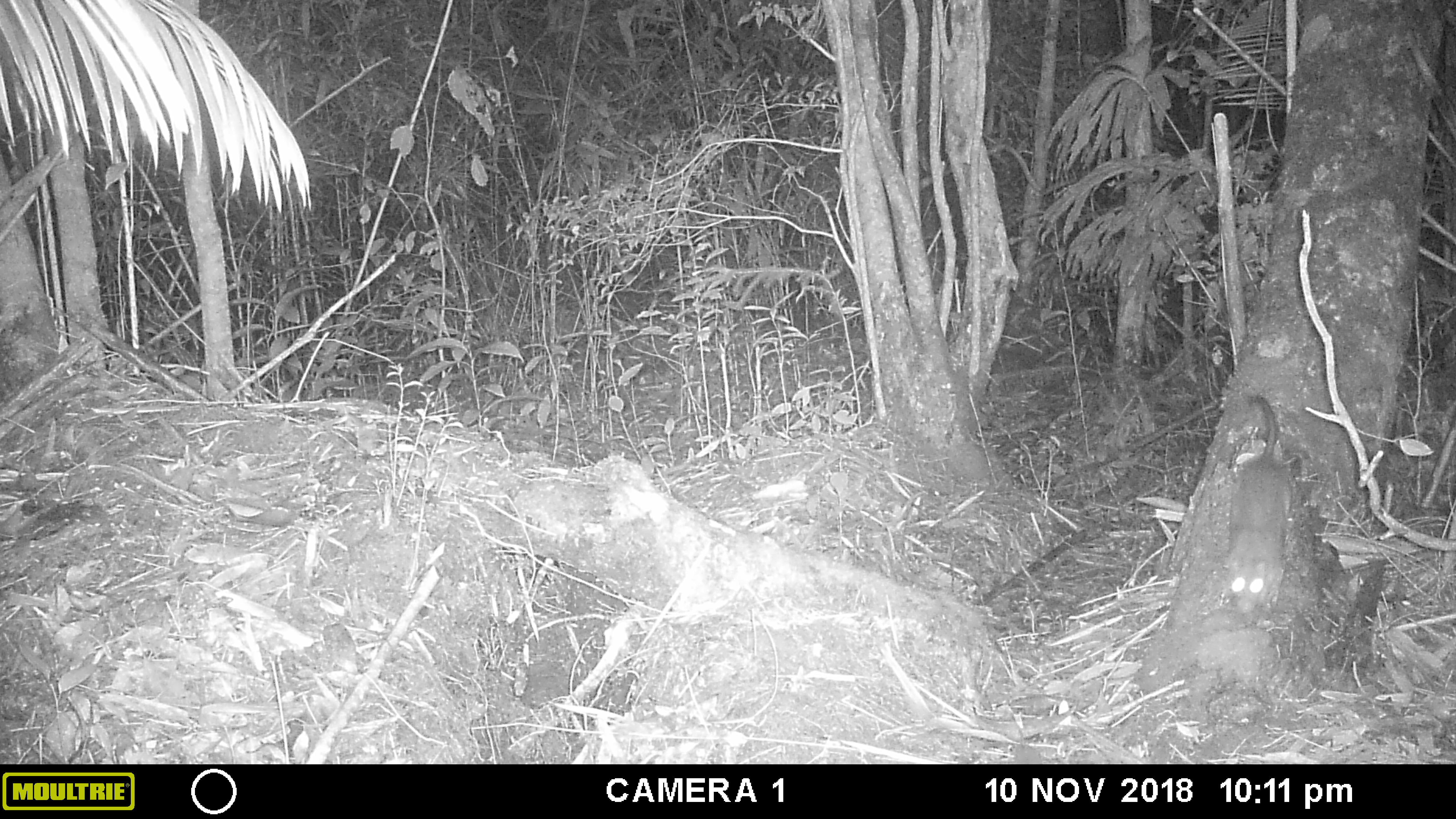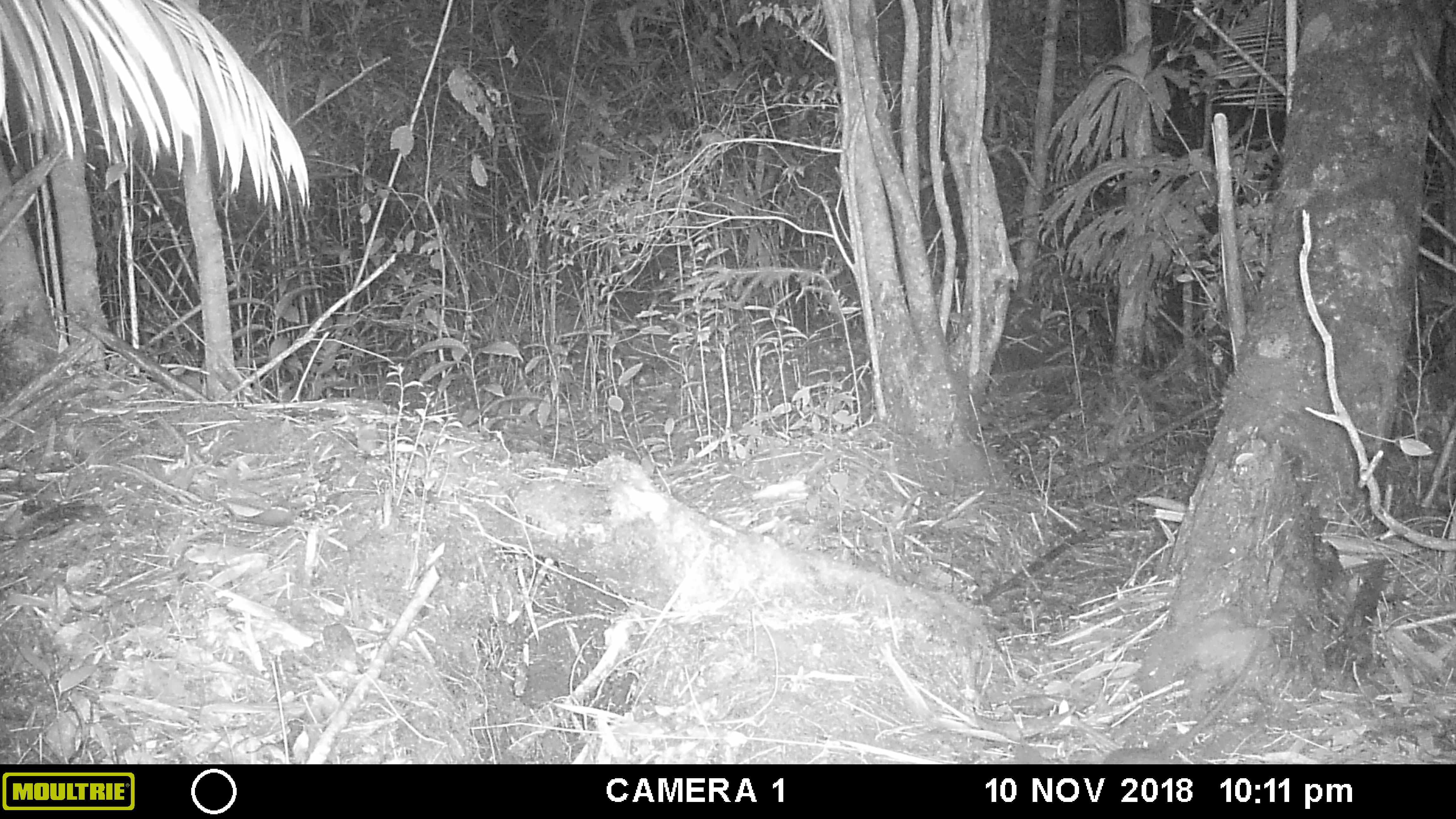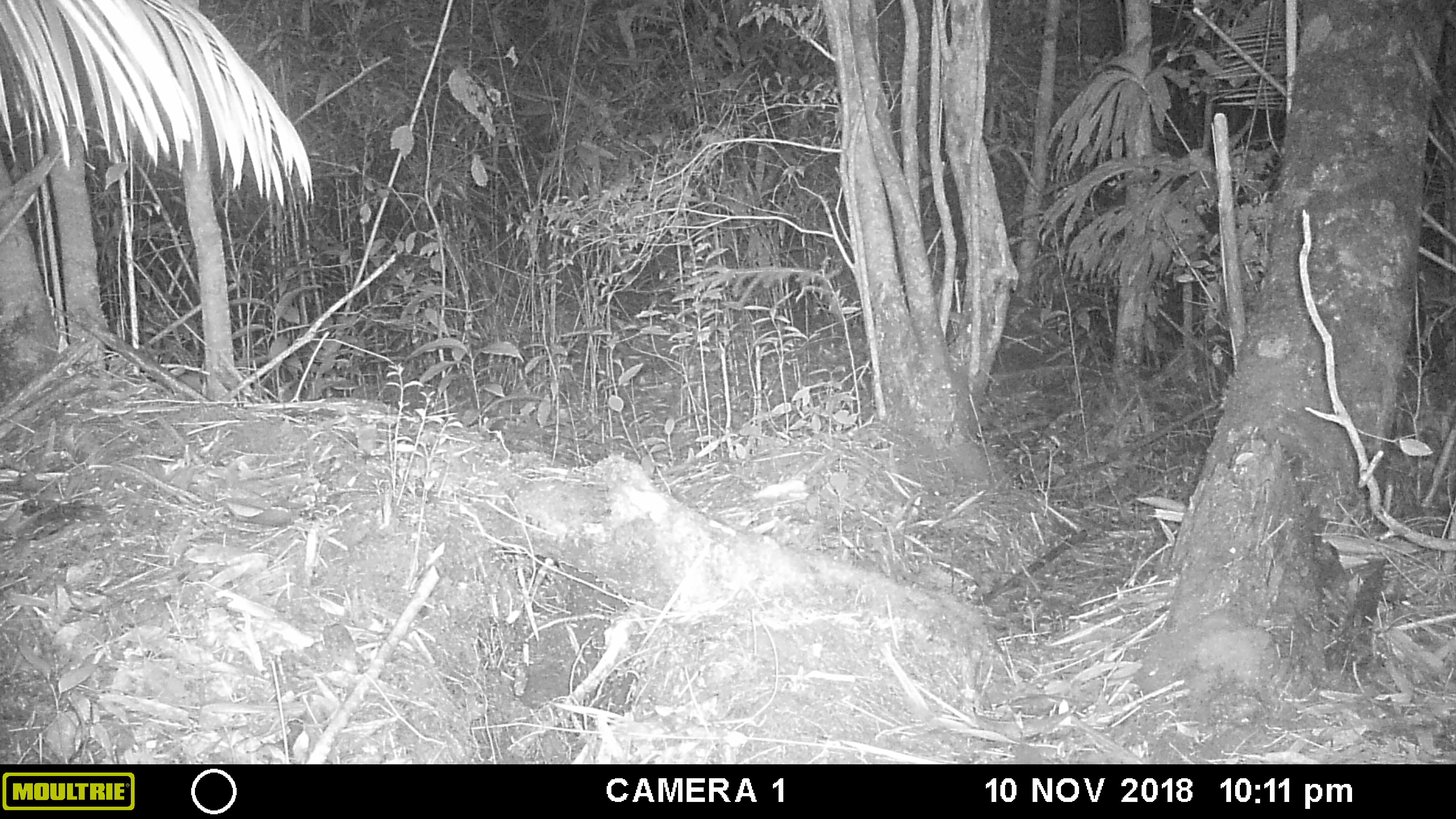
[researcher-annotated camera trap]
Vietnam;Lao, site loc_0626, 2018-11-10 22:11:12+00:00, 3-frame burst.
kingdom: Animalia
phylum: Chordata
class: Mammalia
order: Rodentia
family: Muridae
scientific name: Muridae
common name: old-world mice and rats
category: unidentified murid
Unidentified murid (old-world mice and rats) (Muridae). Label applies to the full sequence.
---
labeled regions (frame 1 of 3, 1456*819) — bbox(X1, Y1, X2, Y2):
unidentified murid: bbox(1223, 395, 1297, 612)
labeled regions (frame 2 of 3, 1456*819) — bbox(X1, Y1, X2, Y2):
unidentified murid: bbox(1103, 643, 1261, 763)